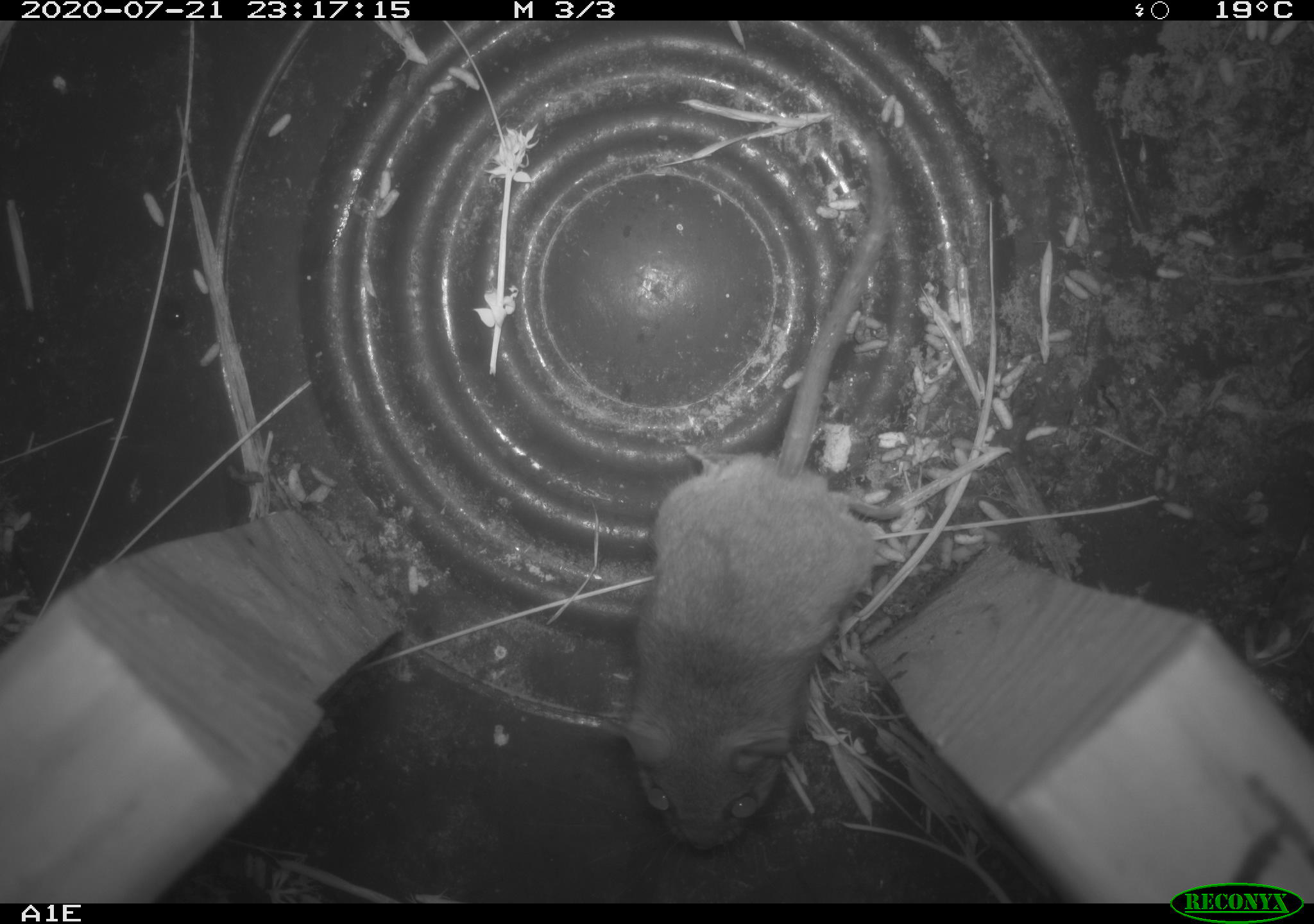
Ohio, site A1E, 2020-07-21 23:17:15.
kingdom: Animalia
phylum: Chordata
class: Mammalia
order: Rodentia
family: Cricetidae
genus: Peromyscus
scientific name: Peromyscus leucopus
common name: white-footed mouse